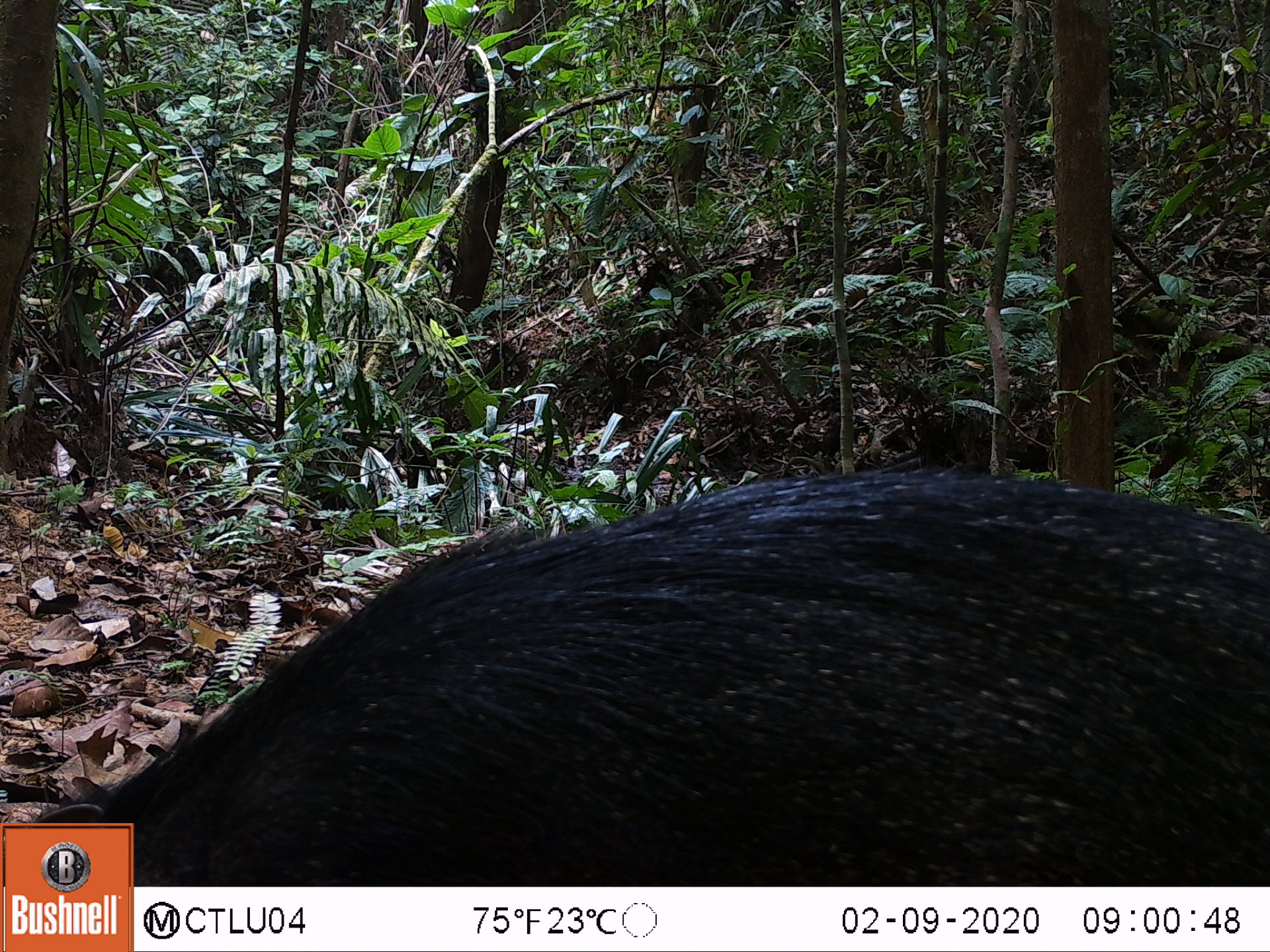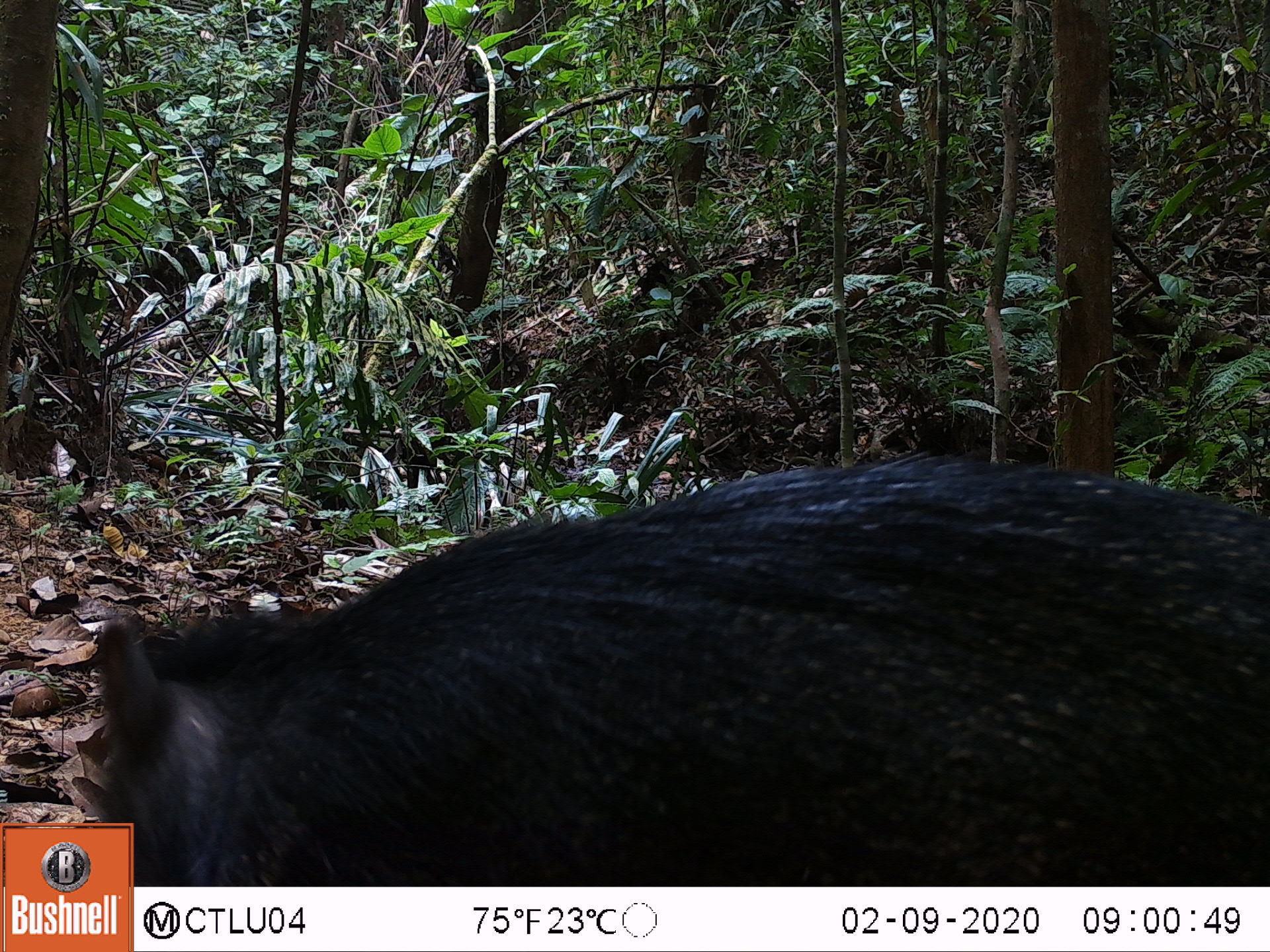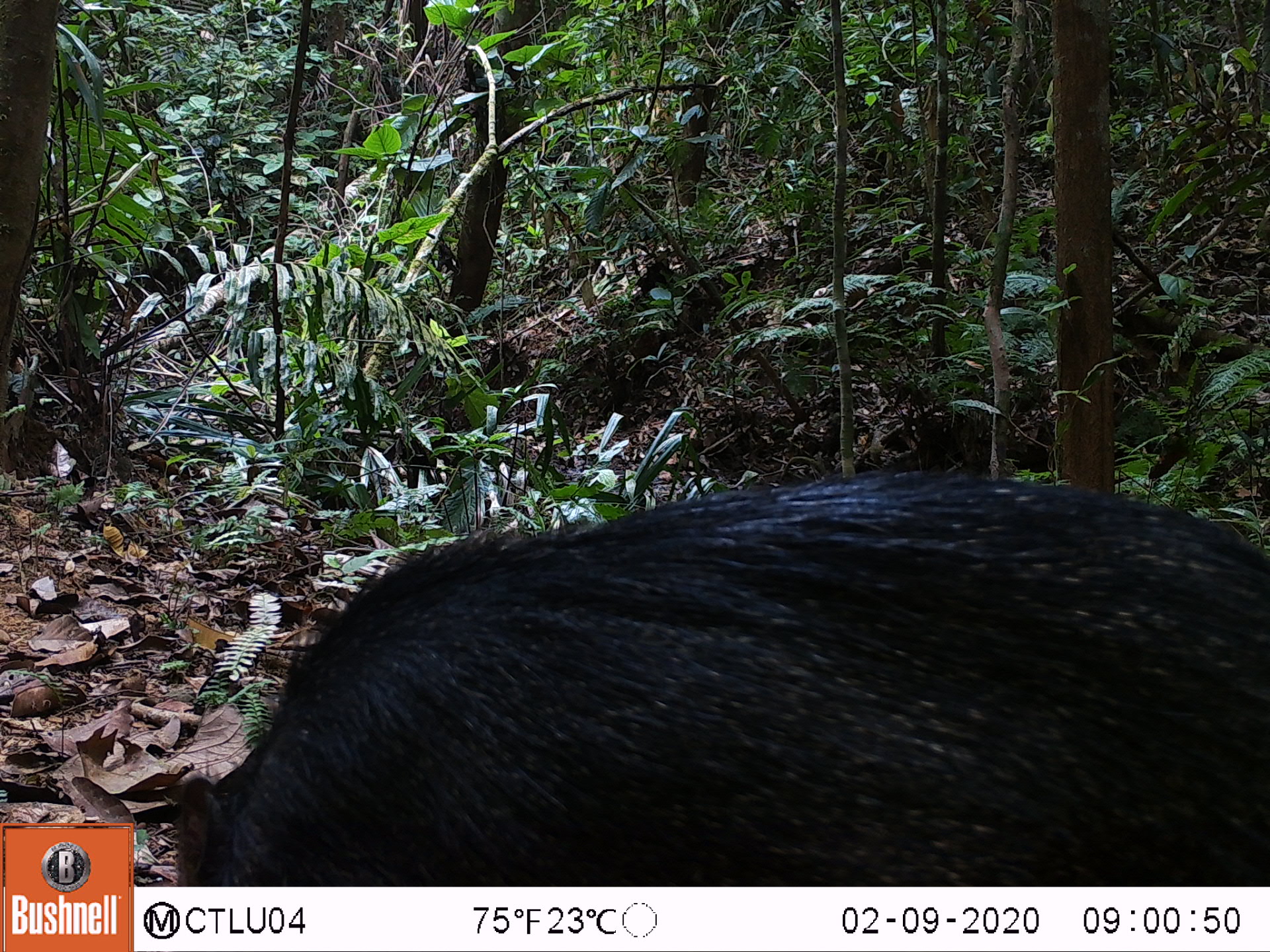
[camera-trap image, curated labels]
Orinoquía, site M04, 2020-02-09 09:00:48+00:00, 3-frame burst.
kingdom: Animalia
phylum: Chordata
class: Mammalia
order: Artiodactyla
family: Tayassuidae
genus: Pecari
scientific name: Pecari tajacu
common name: collared peccary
Collared peccary (Pecari tajacu).